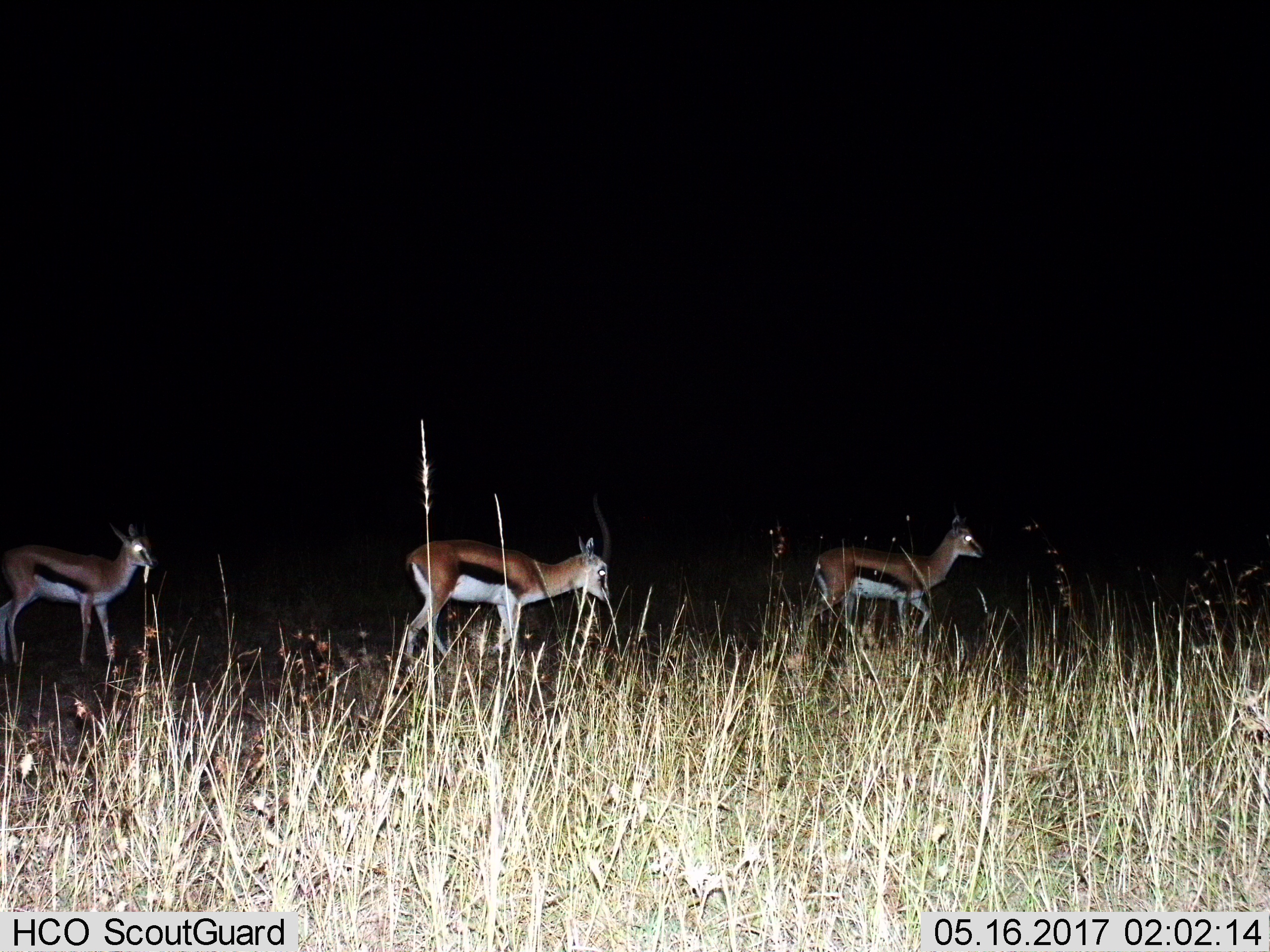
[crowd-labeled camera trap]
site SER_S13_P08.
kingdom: Animalia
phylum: Chordata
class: Mammalia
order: Artiodactyla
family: Bovidae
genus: Eudorcas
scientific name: Eudorcas thomsonii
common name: thomson's gazelle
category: gazellethomsons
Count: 3.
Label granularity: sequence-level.